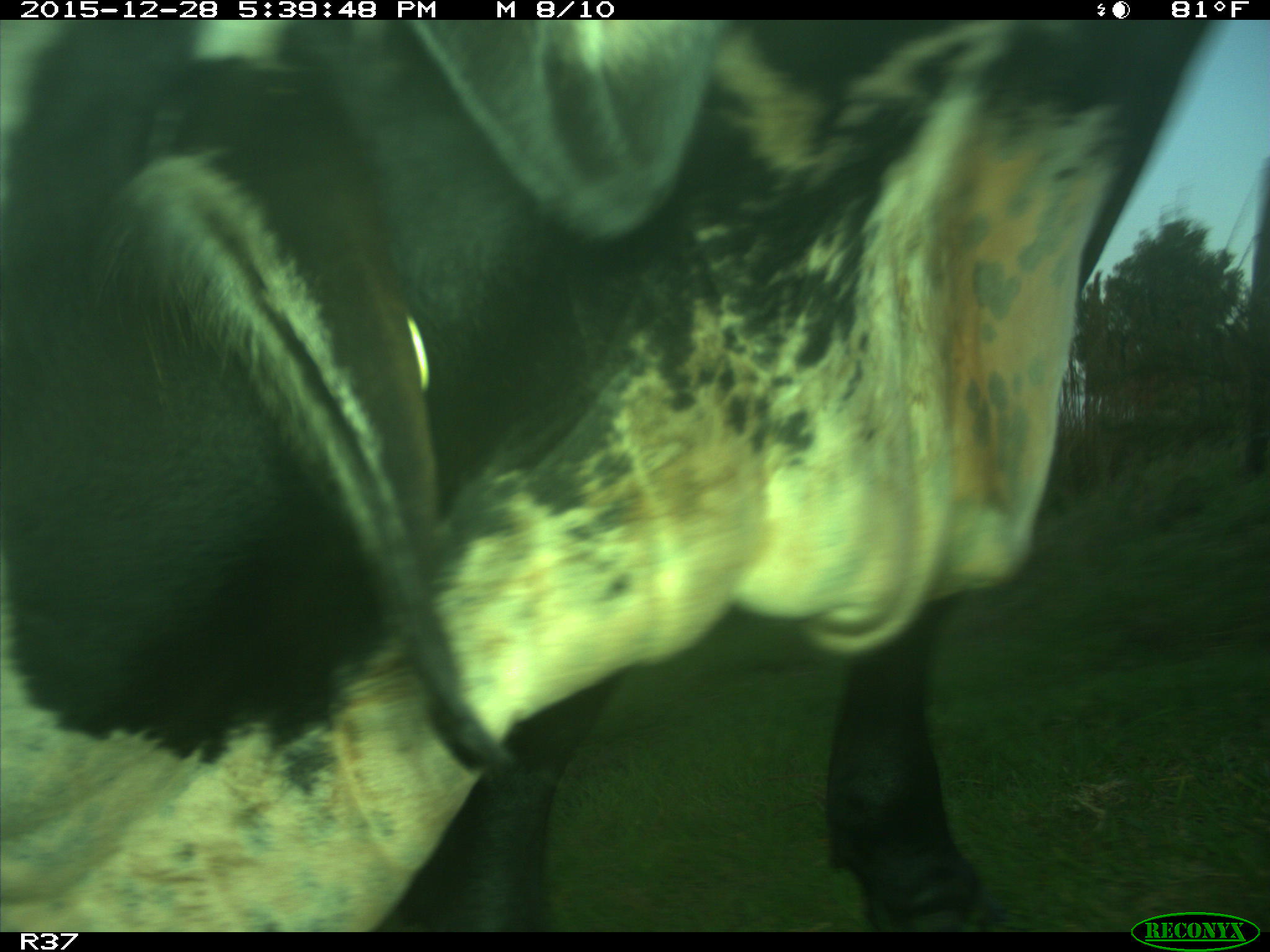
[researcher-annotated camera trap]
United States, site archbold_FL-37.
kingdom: Animalia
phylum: Chordata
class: Mammalia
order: Artiodactyla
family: Bovidae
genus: Bos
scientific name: Bos taurus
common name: domestic cow